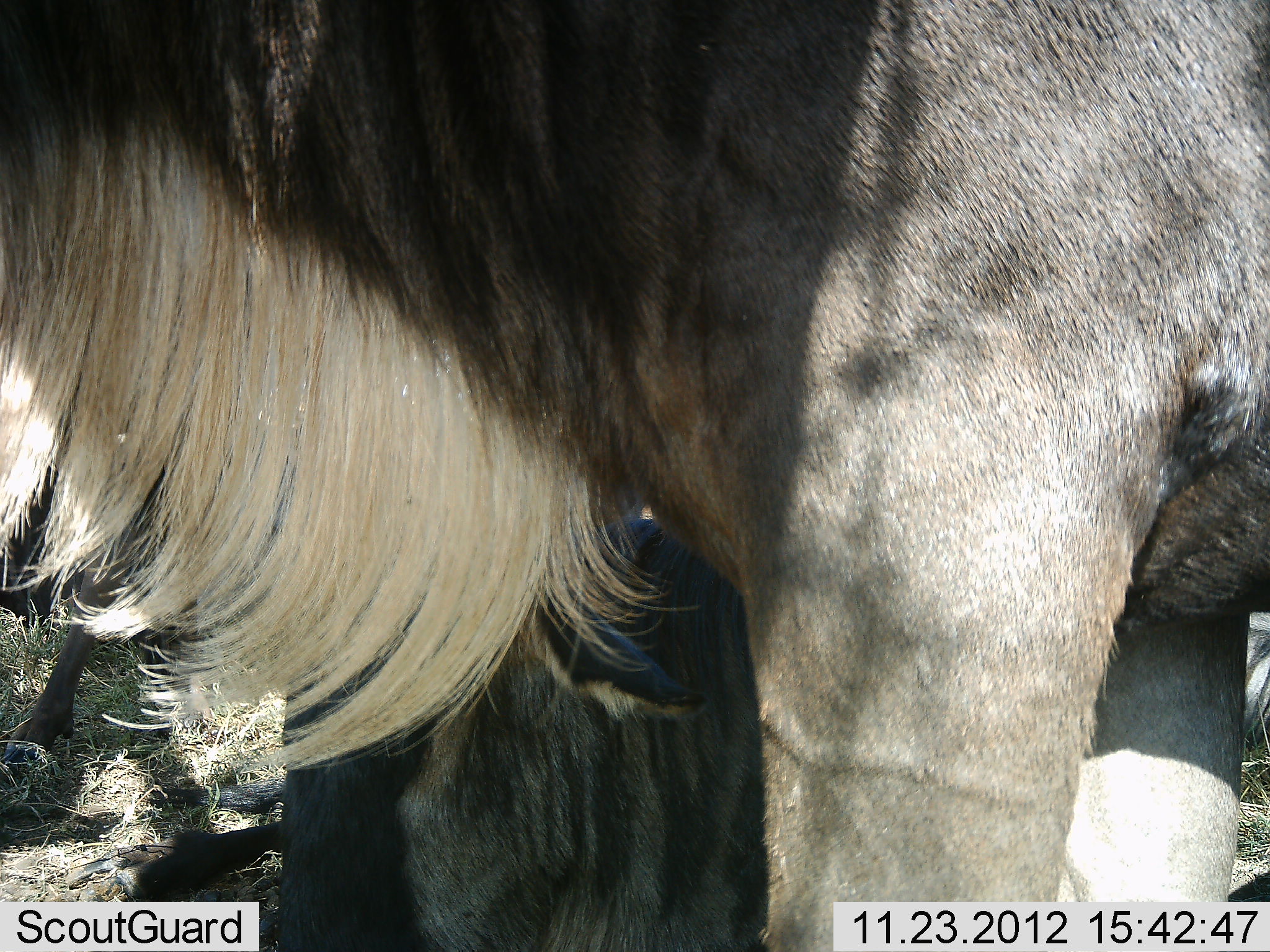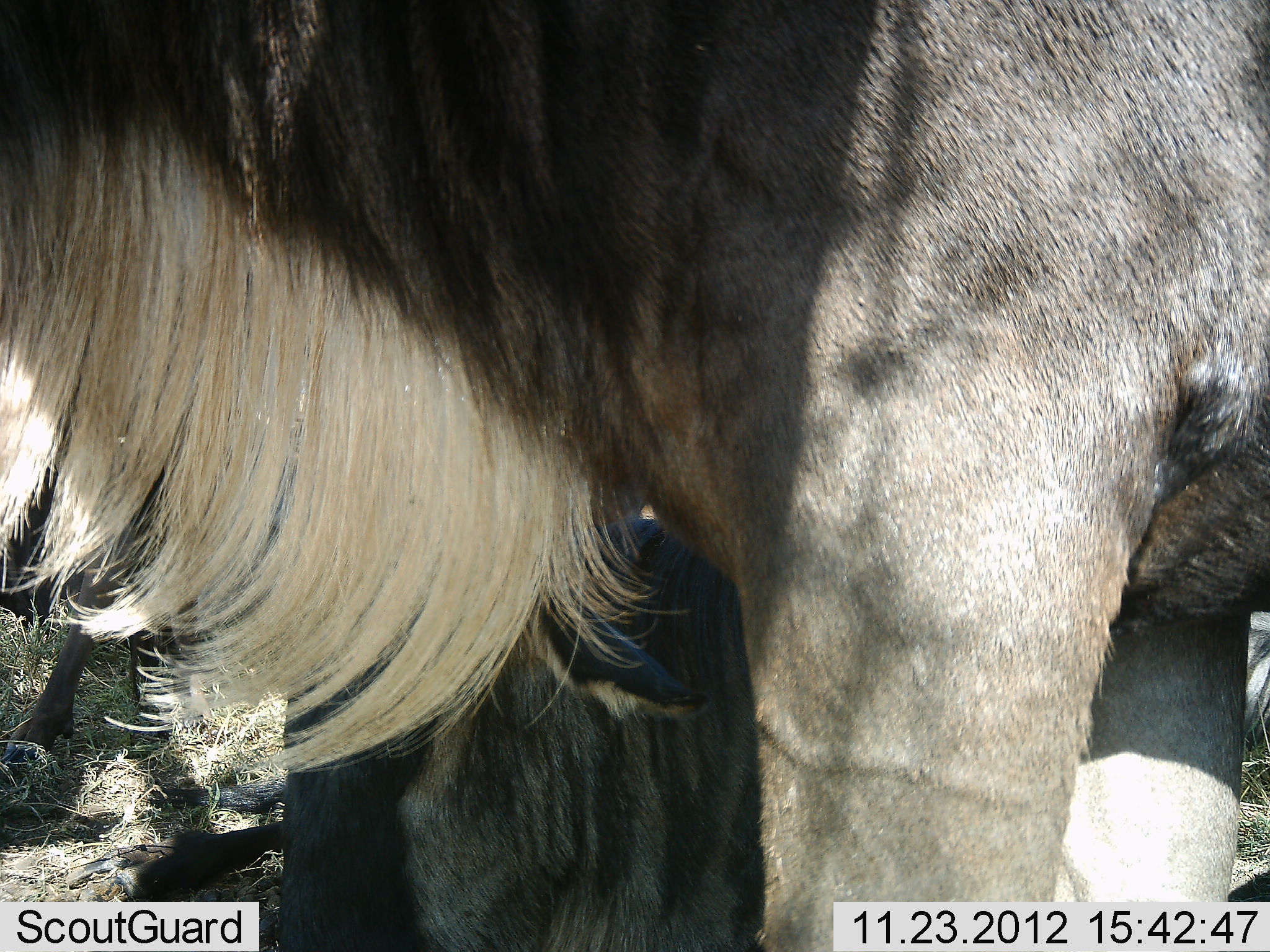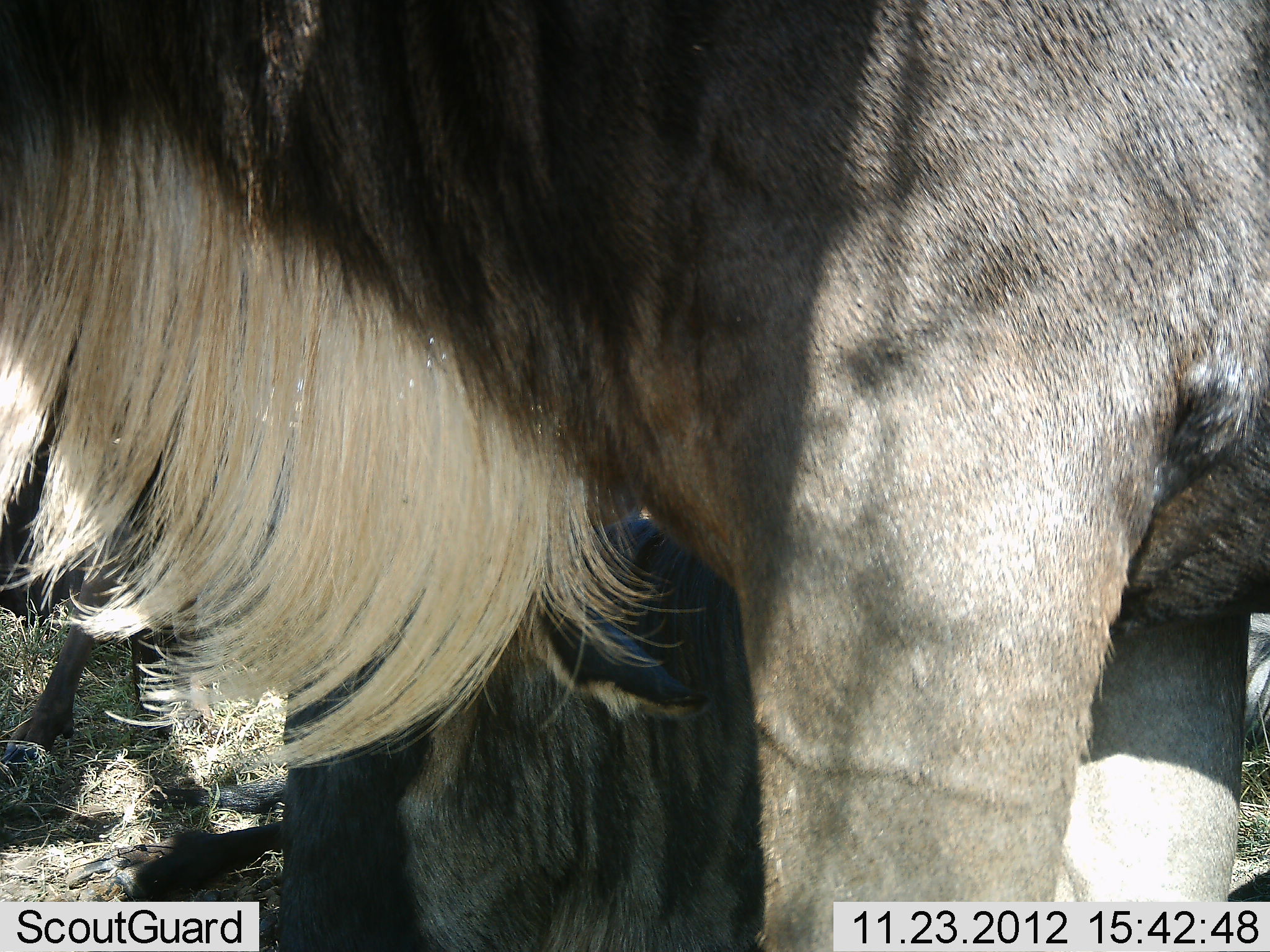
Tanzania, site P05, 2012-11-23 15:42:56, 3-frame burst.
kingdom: Animalia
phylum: Chordata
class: Mammalia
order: Artiodactyla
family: Bovidae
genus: Connochaetes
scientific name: Connochaetes taurinus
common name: blue wildebeest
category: wildebeest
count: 2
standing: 80%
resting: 40%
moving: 0%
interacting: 0%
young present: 0%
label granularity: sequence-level